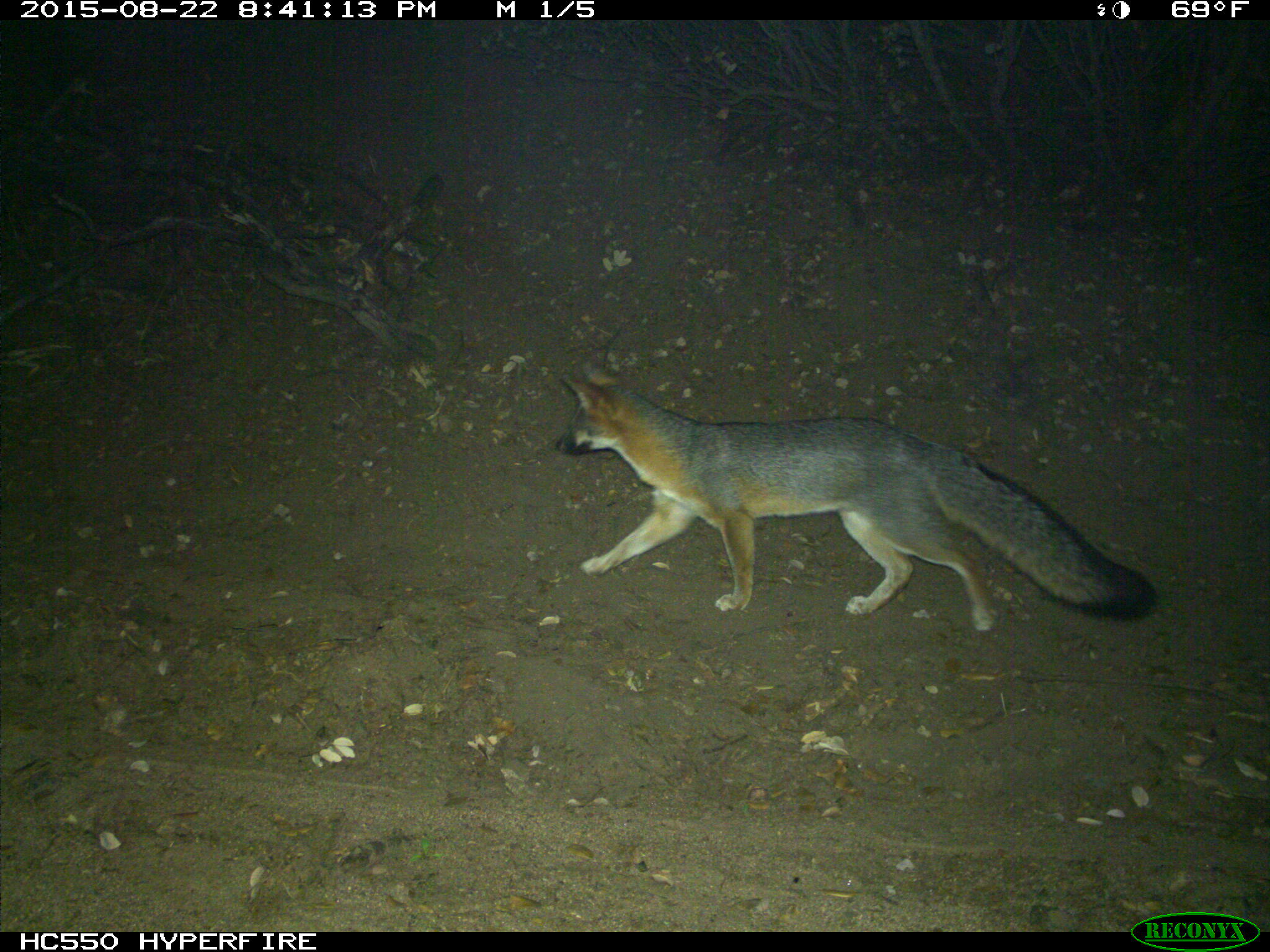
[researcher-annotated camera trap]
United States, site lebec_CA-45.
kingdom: Animalia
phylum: Chordata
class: Mammalia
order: Carnivora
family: Canidae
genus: Urocyon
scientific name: Urocyon cinereoargenteus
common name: gray fox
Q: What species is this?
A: Urocyon cinereoargenteus (gray fox).